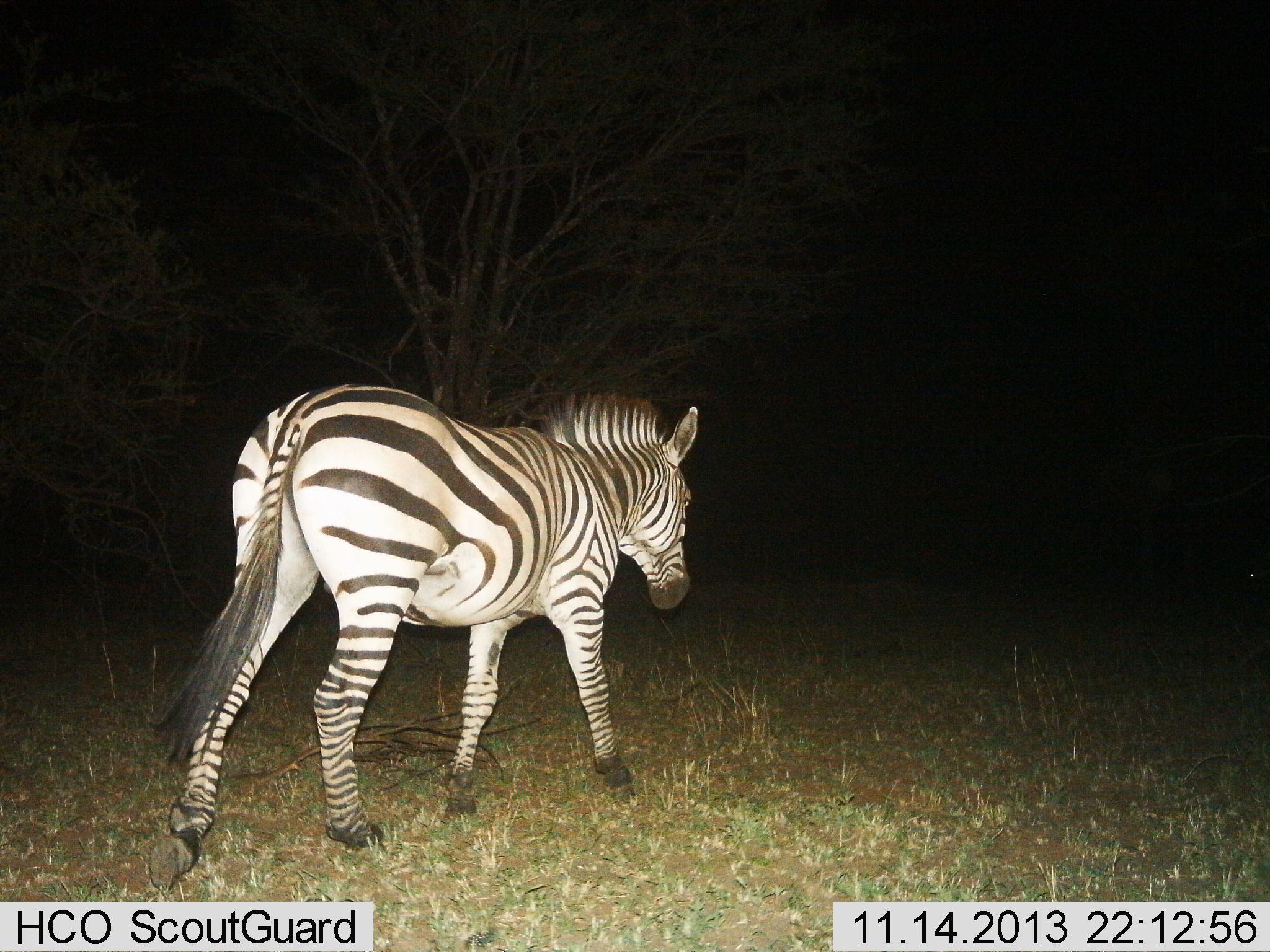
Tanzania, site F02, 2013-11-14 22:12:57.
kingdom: Animalia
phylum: Chordata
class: Mammalia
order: Perissodactyla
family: Equidae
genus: Equus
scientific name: Equus quagga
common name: plains zebra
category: zebra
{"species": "zebra (plains zebra) (Equus quagga)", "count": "1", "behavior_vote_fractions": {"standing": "0%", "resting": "10%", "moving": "100%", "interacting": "0%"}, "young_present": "0%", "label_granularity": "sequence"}